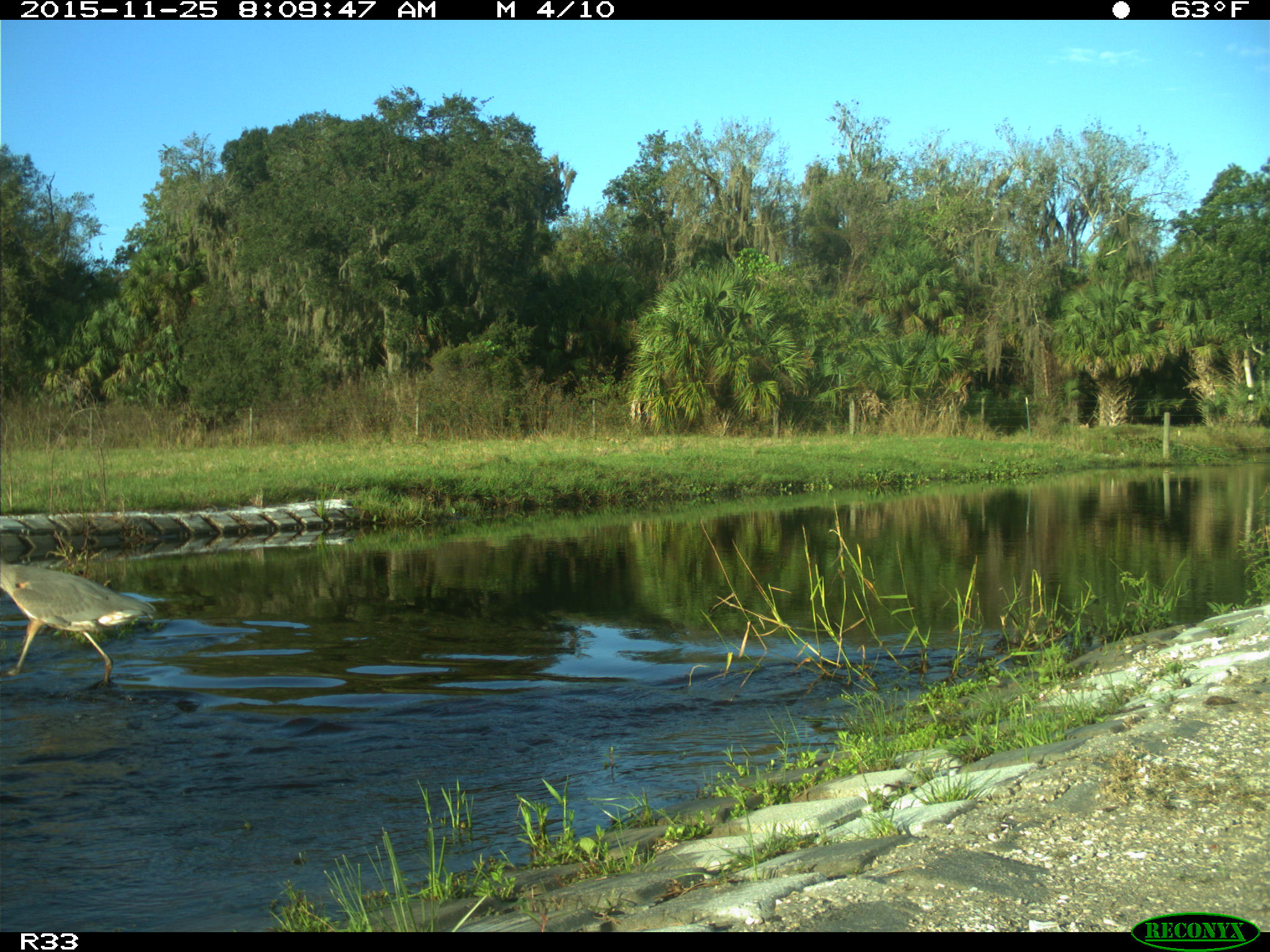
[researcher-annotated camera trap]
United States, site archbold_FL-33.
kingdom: Animalia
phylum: Chordata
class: Aves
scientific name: Aves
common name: birds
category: unidentified bird